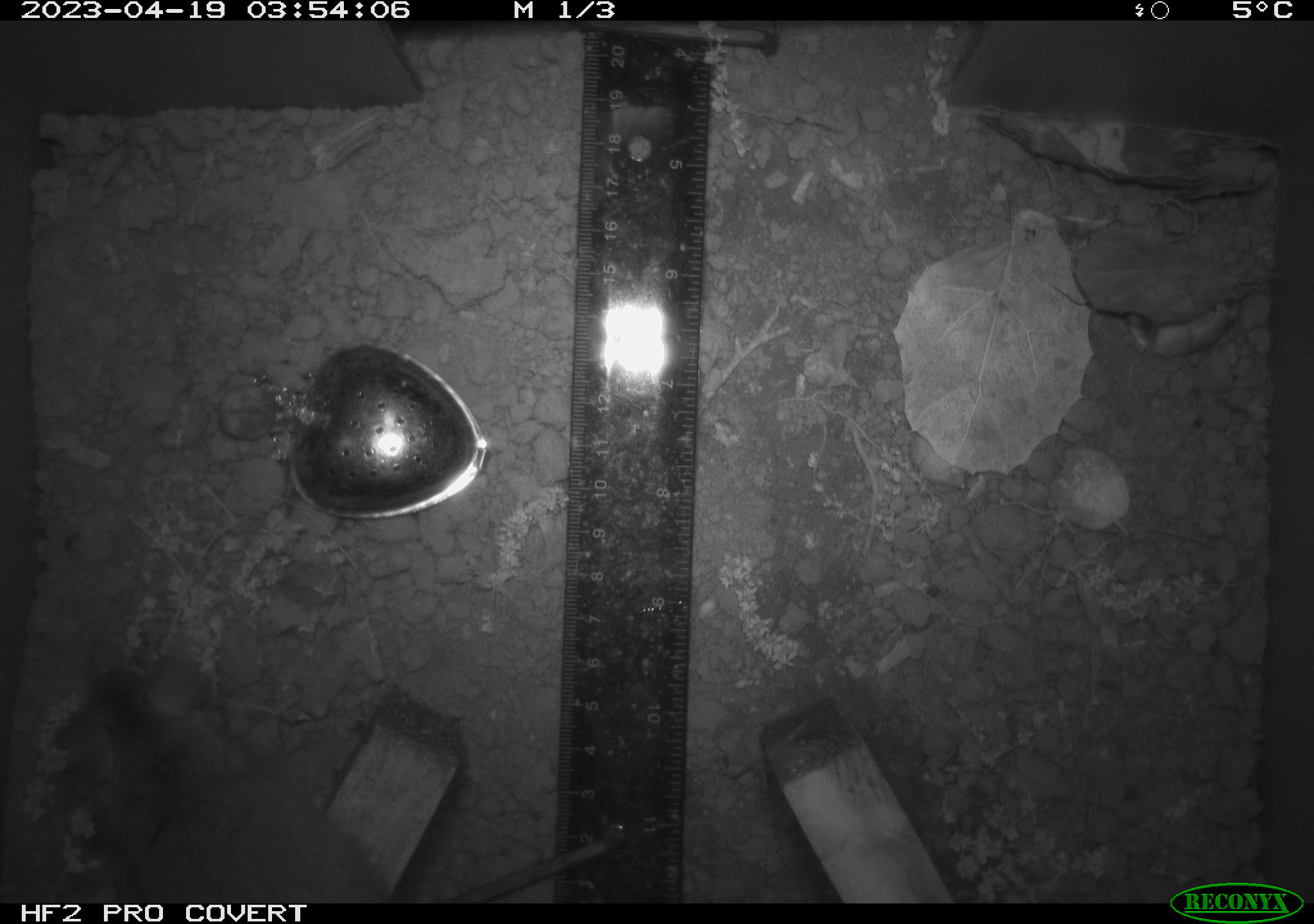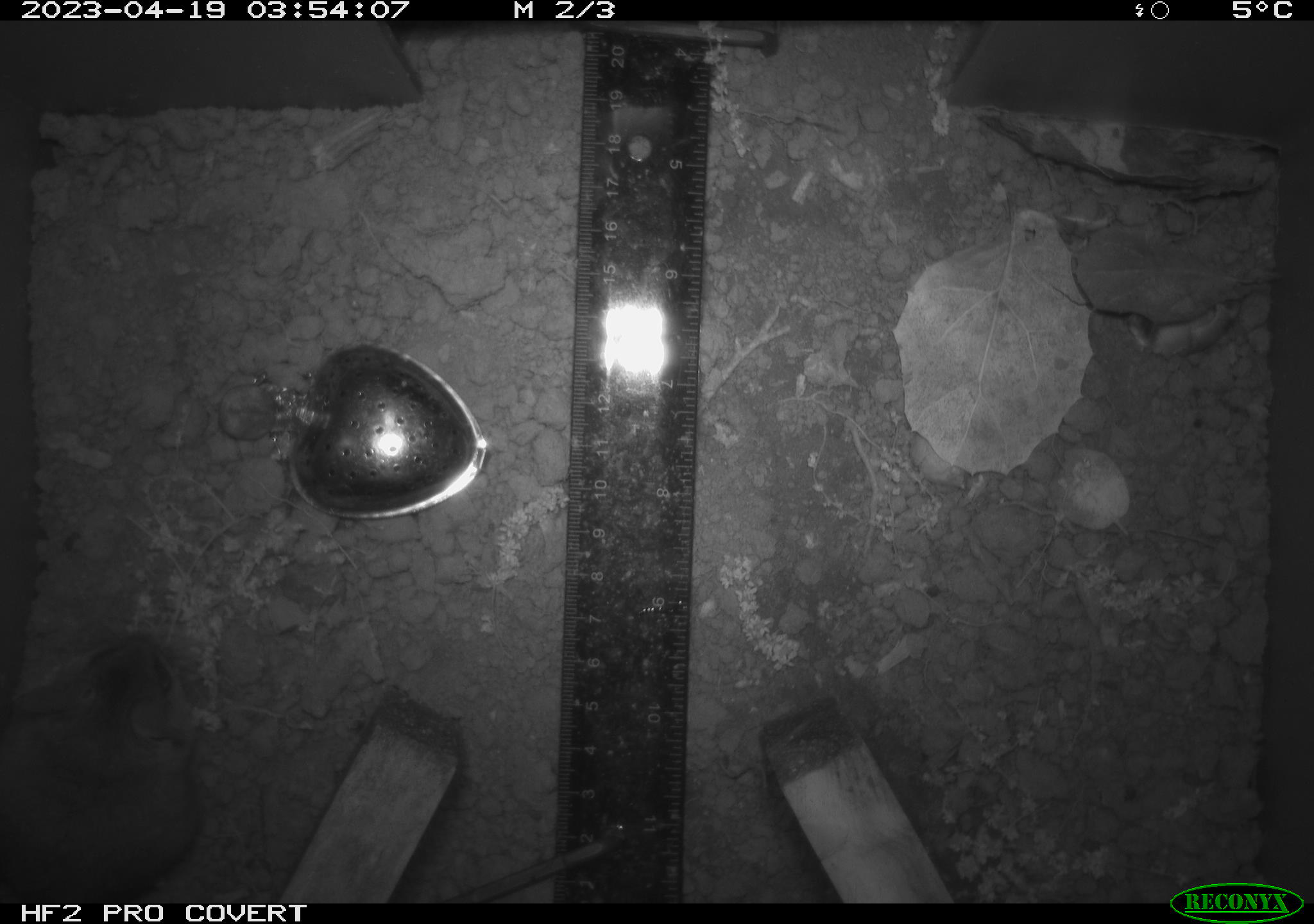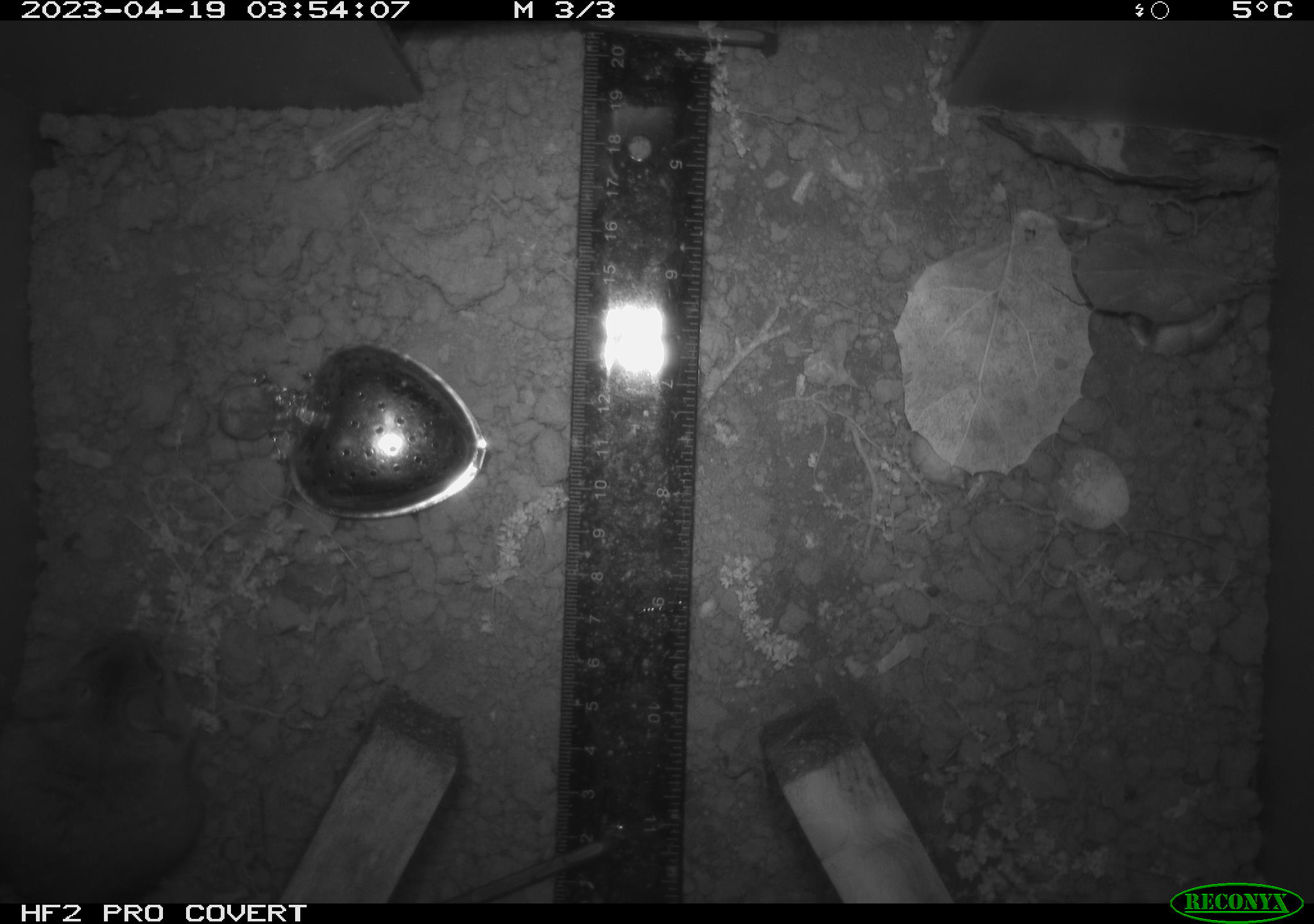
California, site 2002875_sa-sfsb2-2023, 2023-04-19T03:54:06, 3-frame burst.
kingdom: Animalia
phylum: Chordata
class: Mammalia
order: Rodentia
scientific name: Rodentia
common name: mouse species